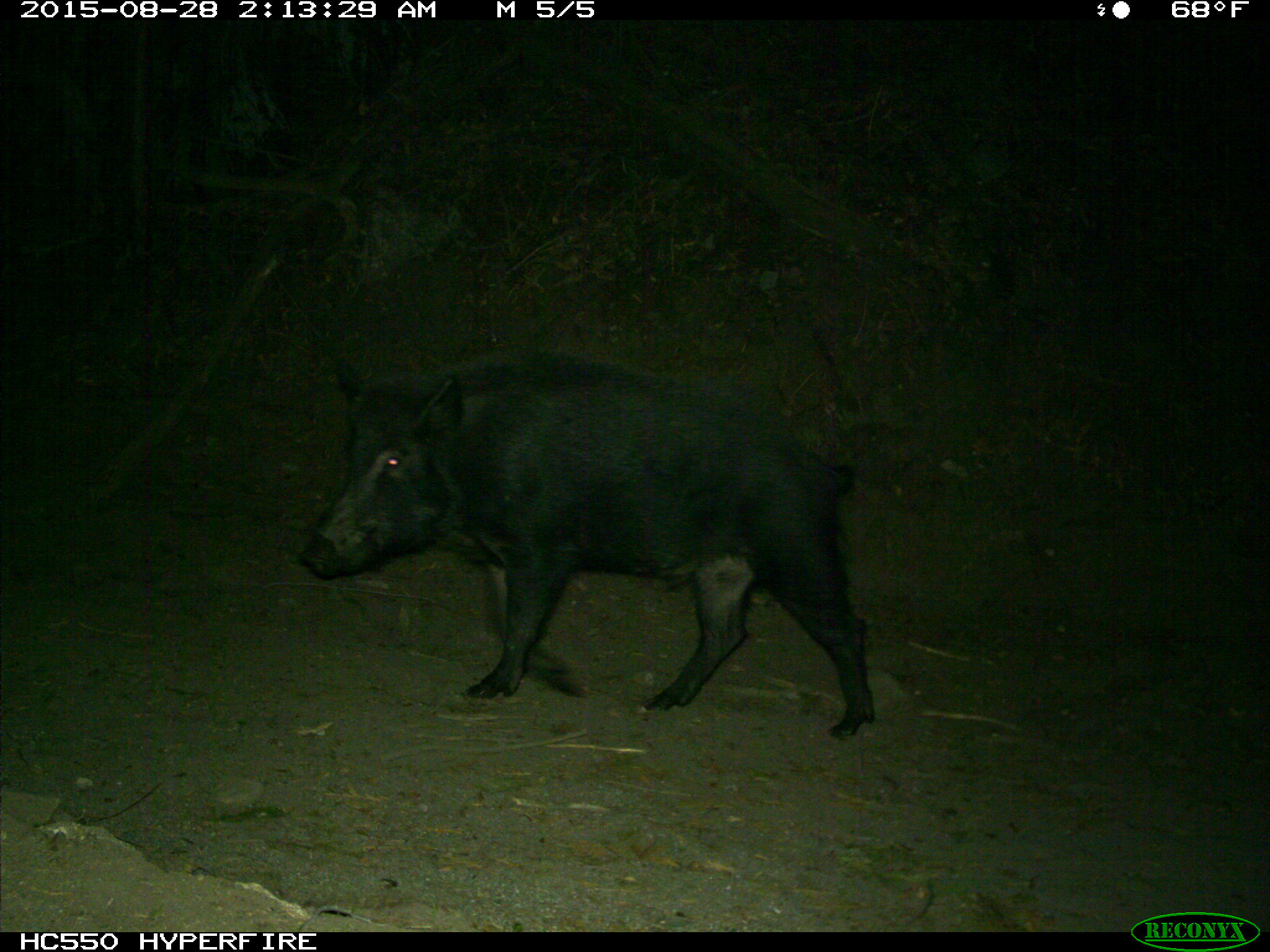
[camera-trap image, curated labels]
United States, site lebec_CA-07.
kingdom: Animalia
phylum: Chordata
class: Mammalia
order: Artiodactyla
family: Suidae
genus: Sus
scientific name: Sus scrofa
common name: wild boar